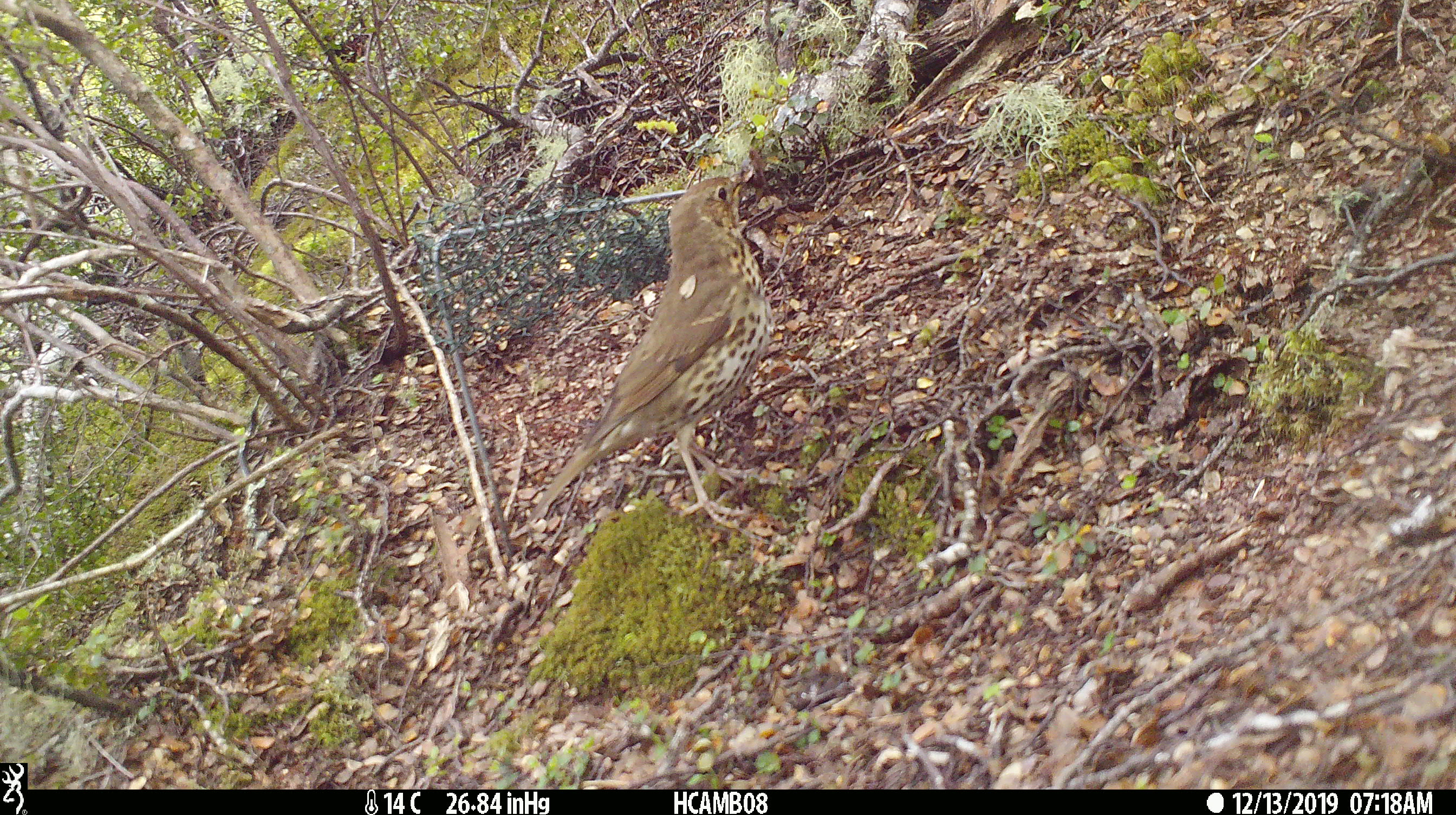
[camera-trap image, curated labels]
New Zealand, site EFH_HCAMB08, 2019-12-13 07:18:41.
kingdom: Animalia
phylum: Chordata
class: Aves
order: Passeriformes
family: Turdidae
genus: Turdus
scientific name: Turdus philomelos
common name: song thrush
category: thrush